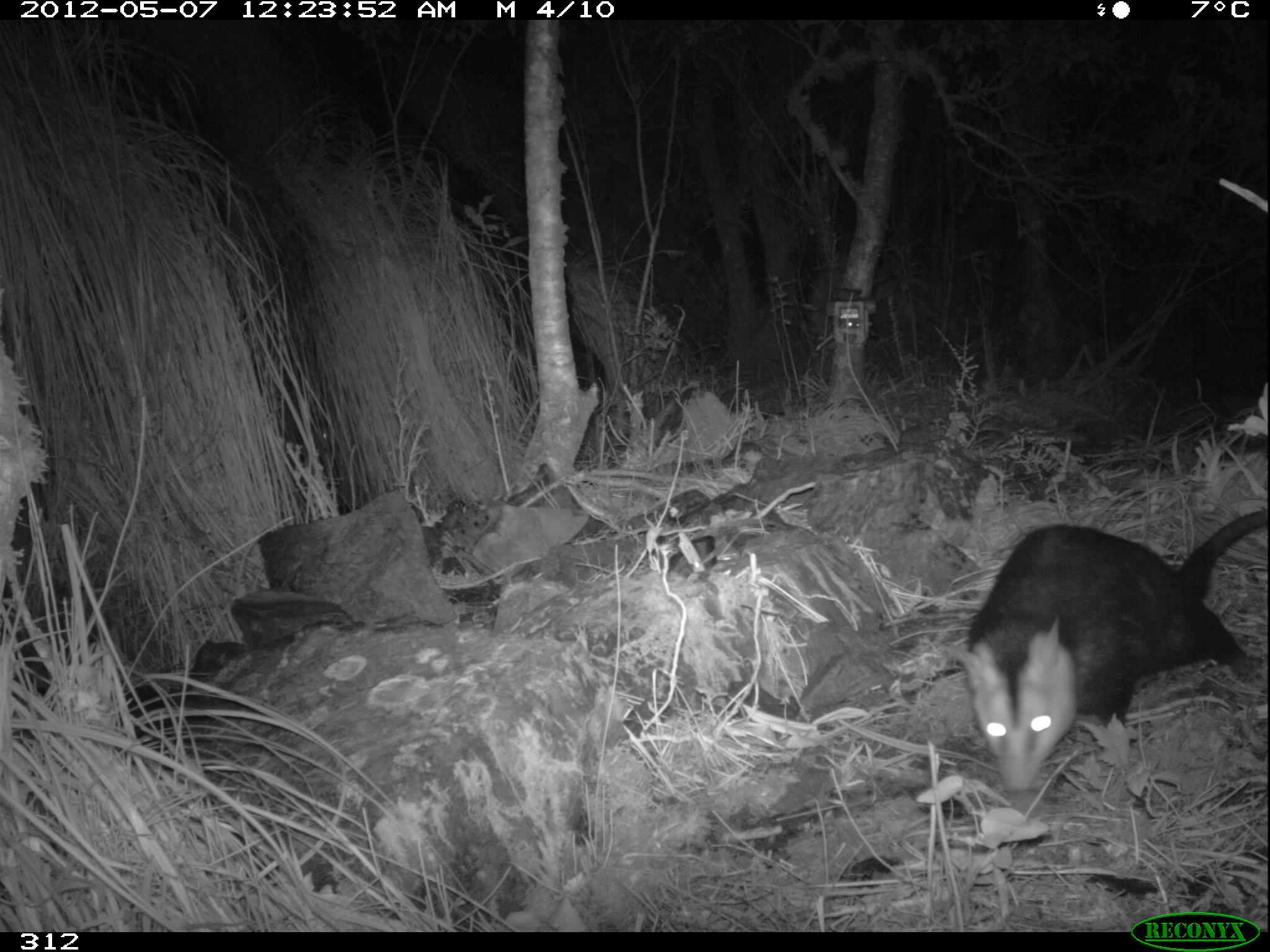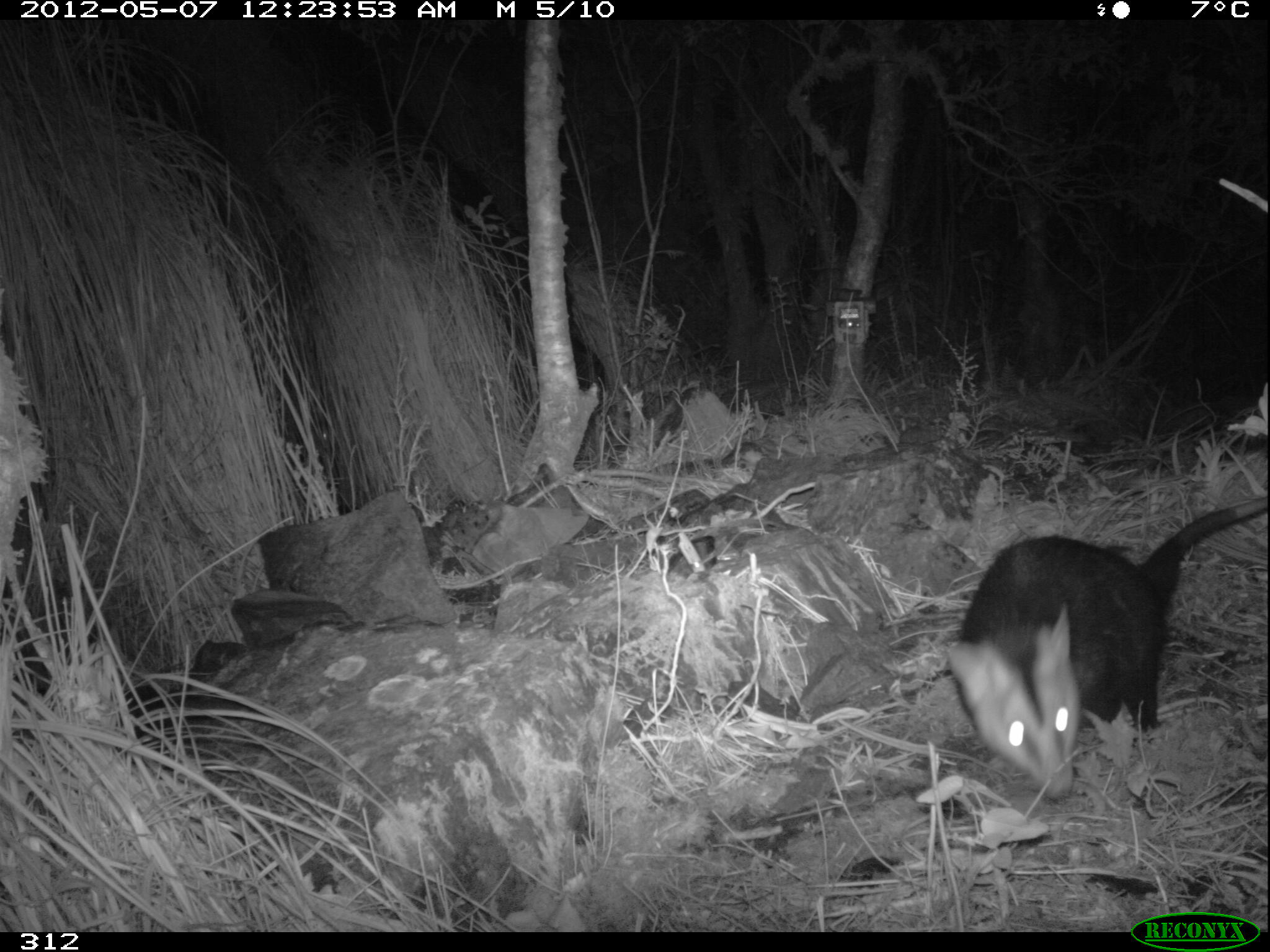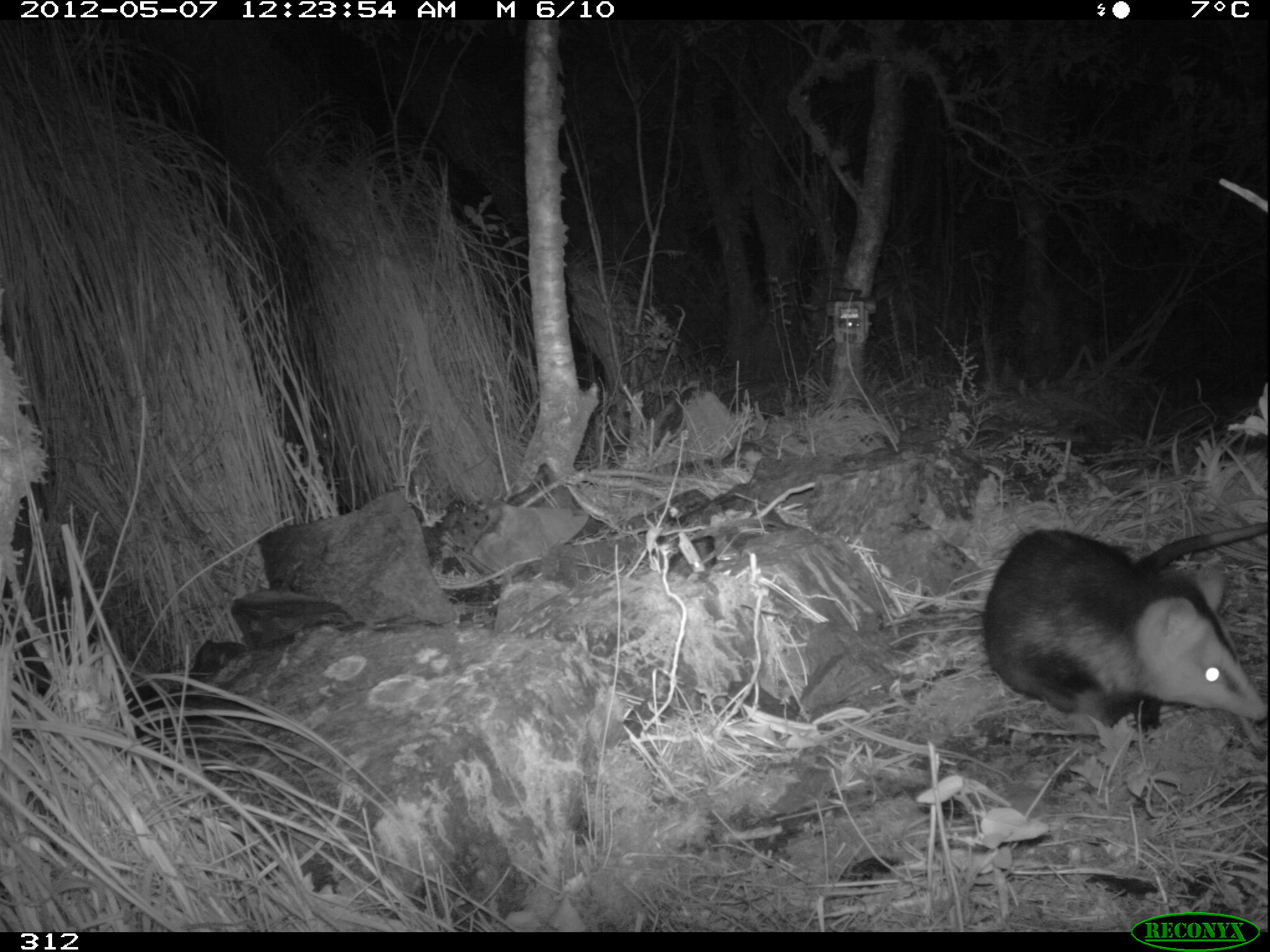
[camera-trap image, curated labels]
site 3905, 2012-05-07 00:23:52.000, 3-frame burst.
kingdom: Animalia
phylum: Chordata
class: Mammalia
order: Didelphimorphia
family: Didelphidae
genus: Didelphis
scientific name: Didelphis pernigra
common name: andean white-eared opossum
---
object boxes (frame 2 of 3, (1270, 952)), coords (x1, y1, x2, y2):
didelphis pernigra: (944, 494, 1270, 801)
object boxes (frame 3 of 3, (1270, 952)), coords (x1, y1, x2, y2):
didelphis pernigra: (978, 520, 1270, 731)